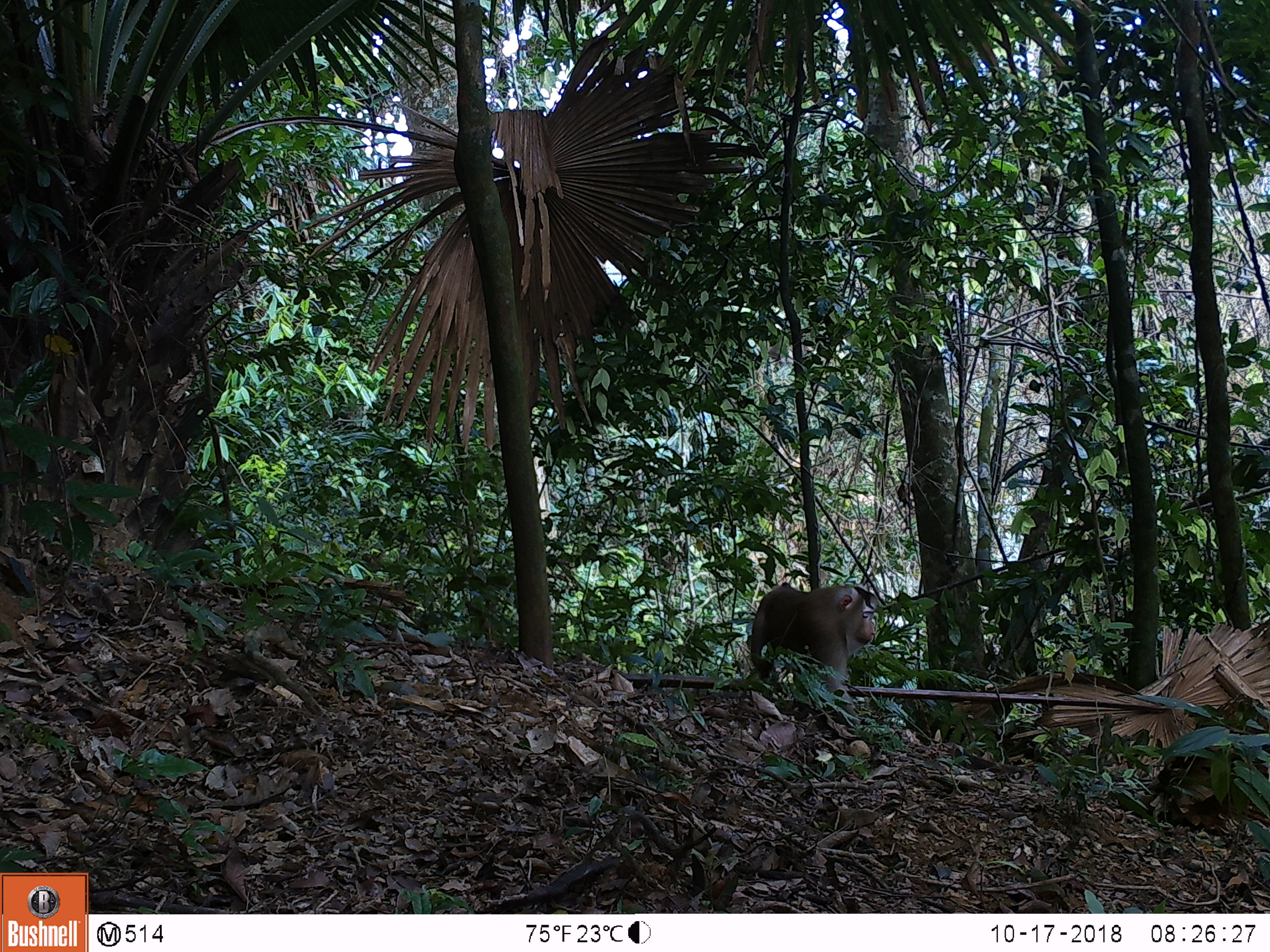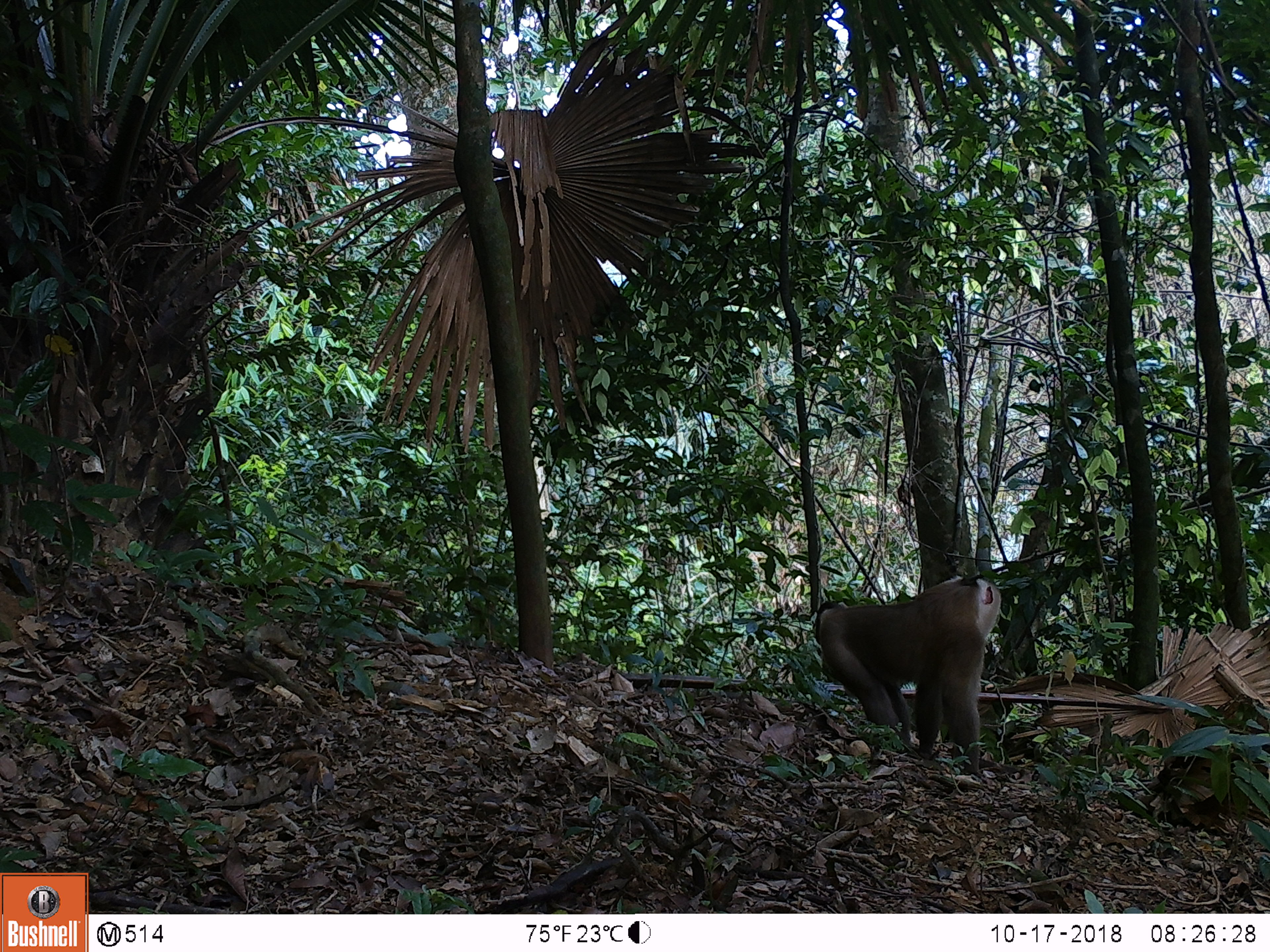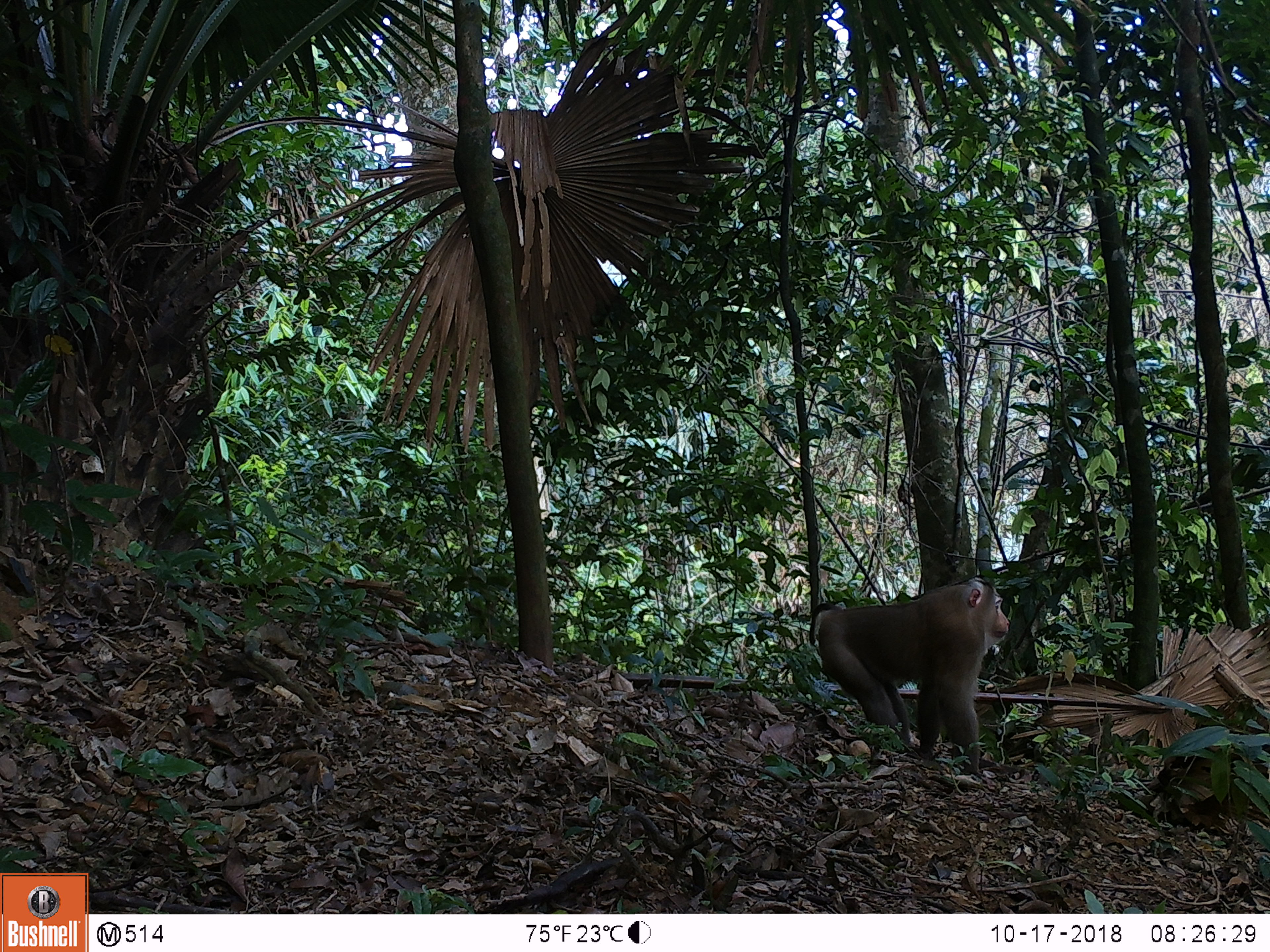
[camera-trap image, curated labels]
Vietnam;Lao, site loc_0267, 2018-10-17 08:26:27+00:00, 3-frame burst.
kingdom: Animalia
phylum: Chordata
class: Mammalia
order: Primates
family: Cercopithecidae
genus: Macaca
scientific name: Macaca nemestrina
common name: pig-tailed macaque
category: pig tailed macaque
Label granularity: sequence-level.